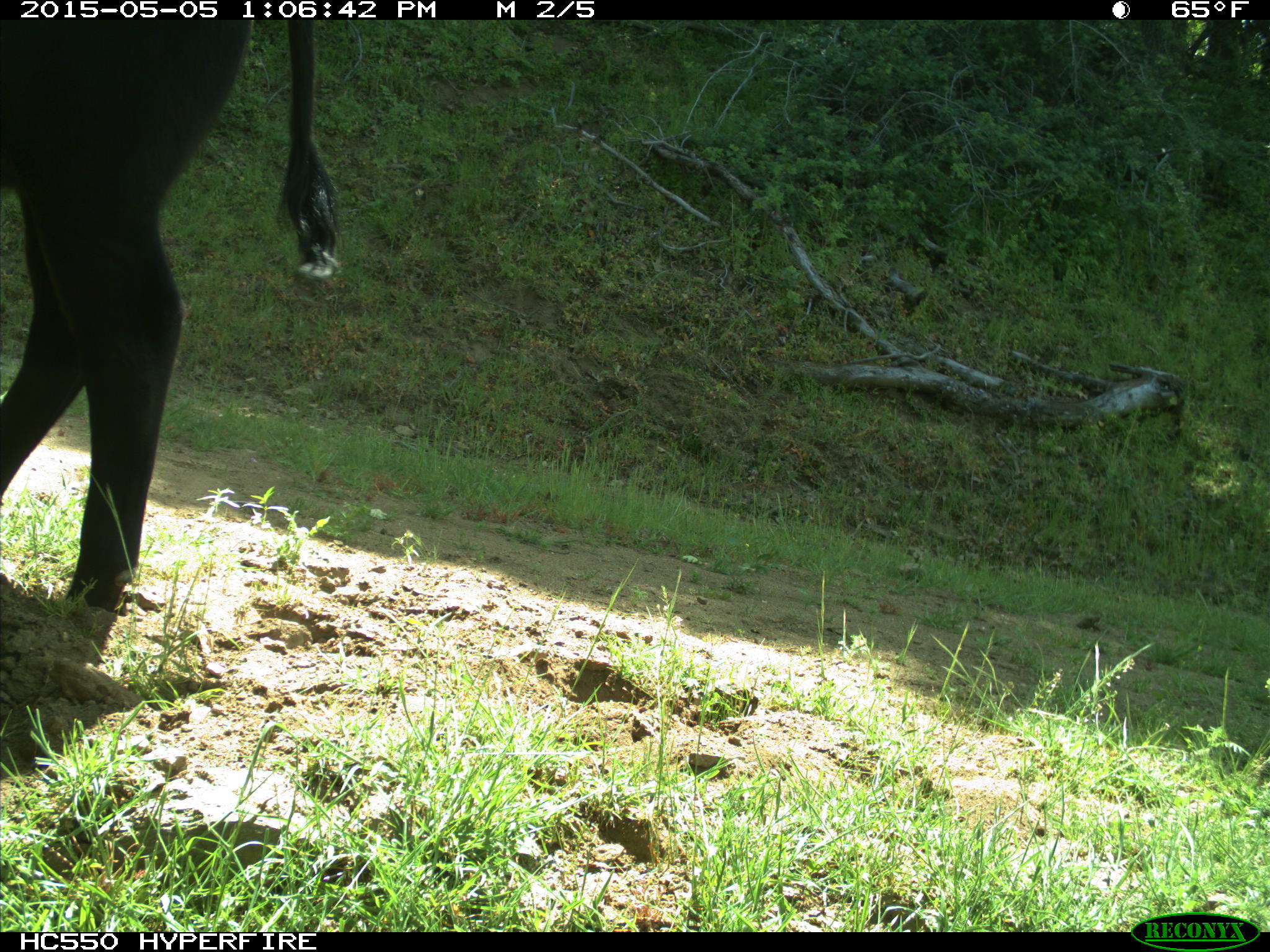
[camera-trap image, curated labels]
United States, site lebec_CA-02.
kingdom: Animalia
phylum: Chordata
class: Mammalia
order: Artiodactyla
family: Bovidae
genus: Bos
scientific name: Bos taurus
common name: domestic cow